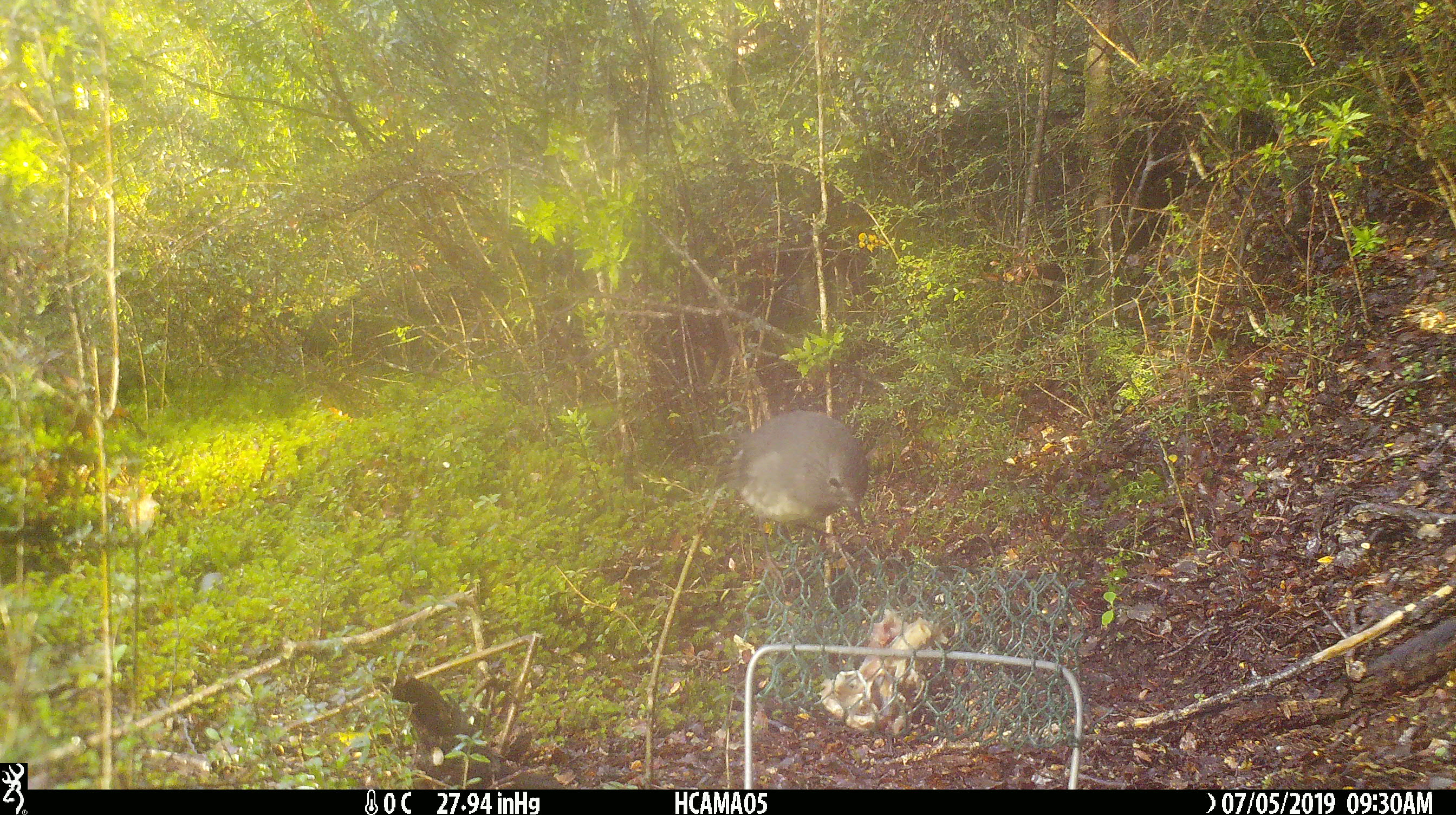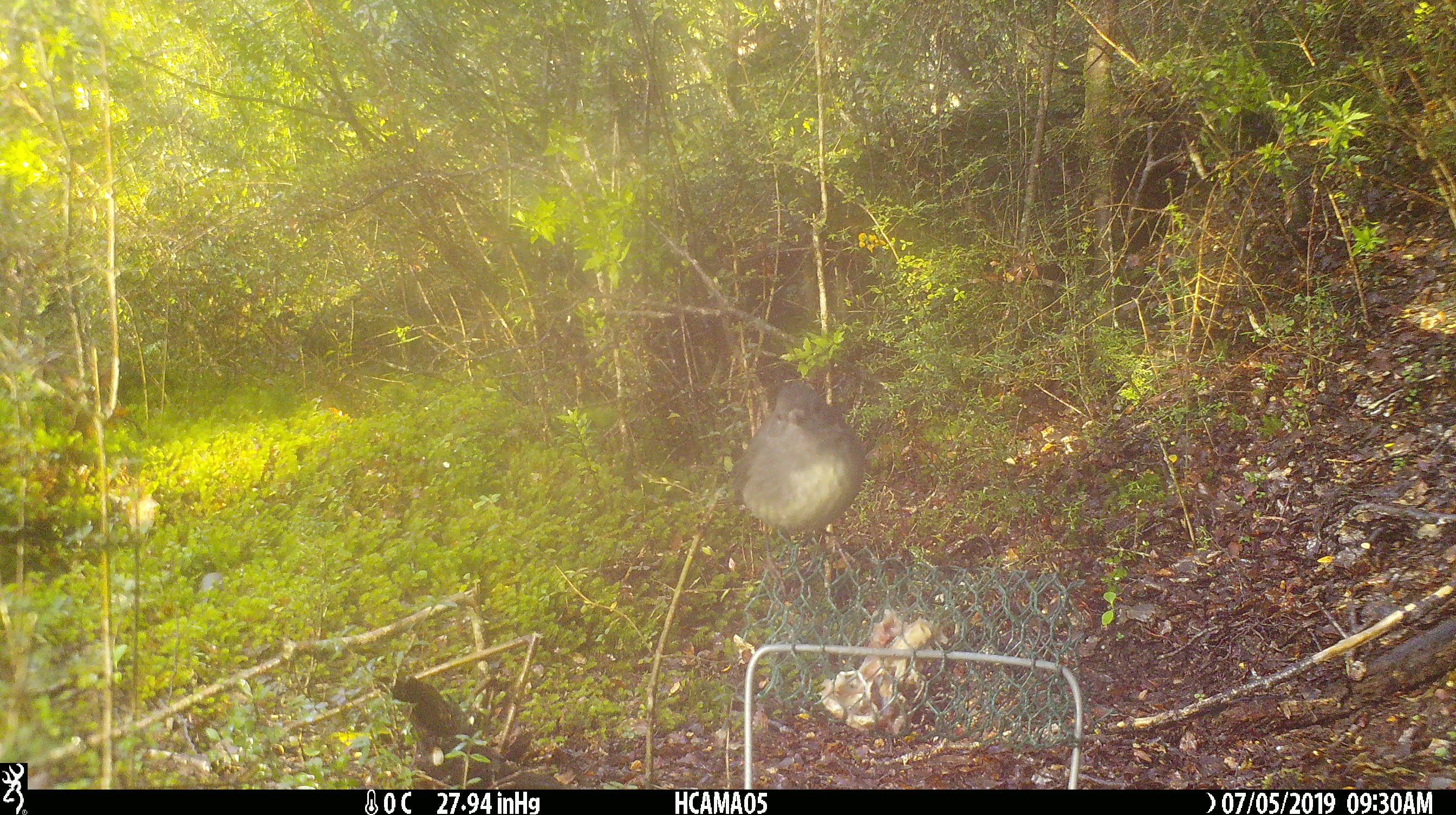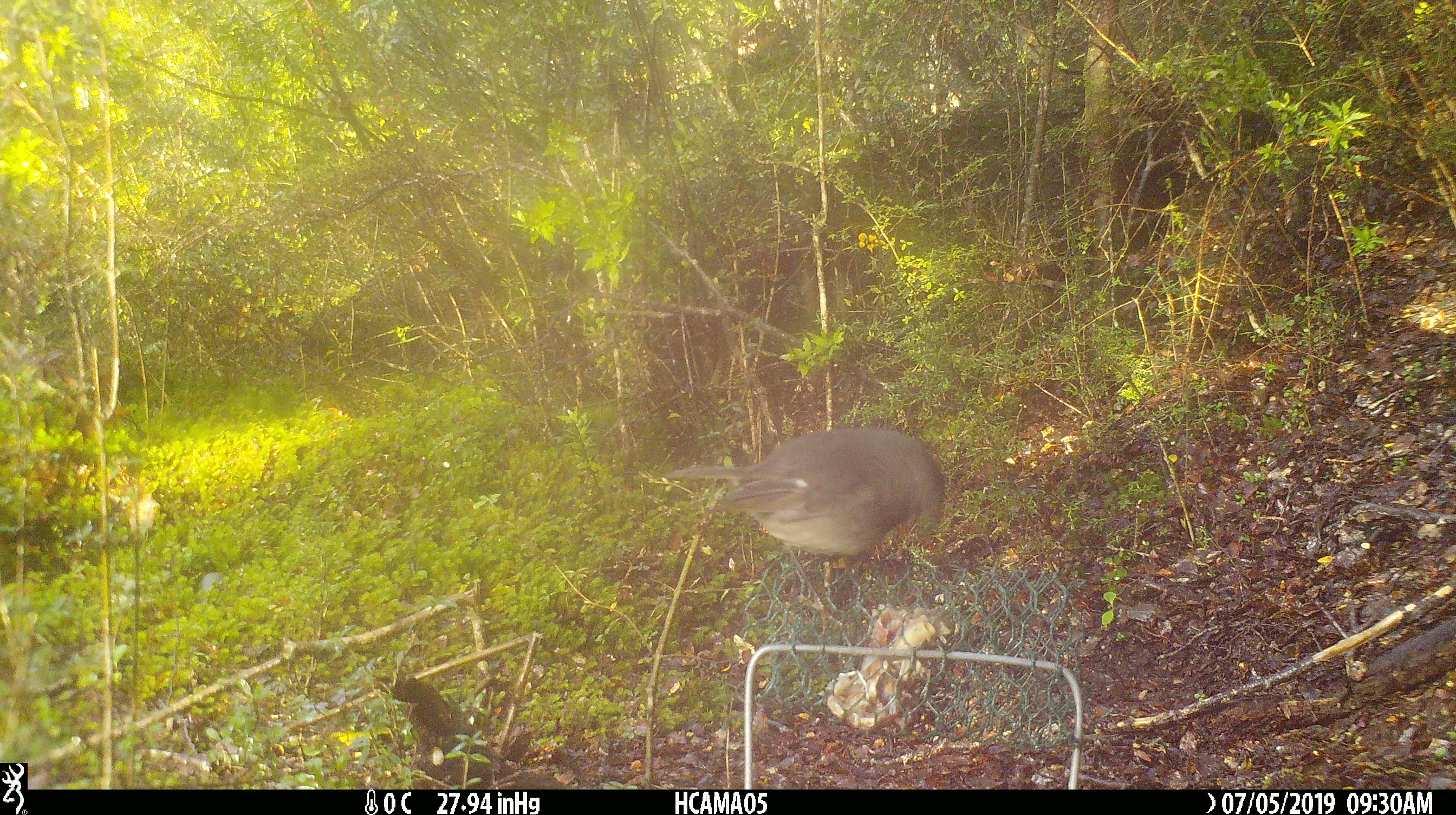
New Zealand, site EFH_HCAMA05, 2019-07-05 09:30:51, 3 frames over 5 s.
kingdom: Animalia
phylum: Chordata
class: Aves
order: Passeriformes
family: Petroicidae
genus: Petroica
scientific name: Petroica australis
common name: new zealand robin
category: robin